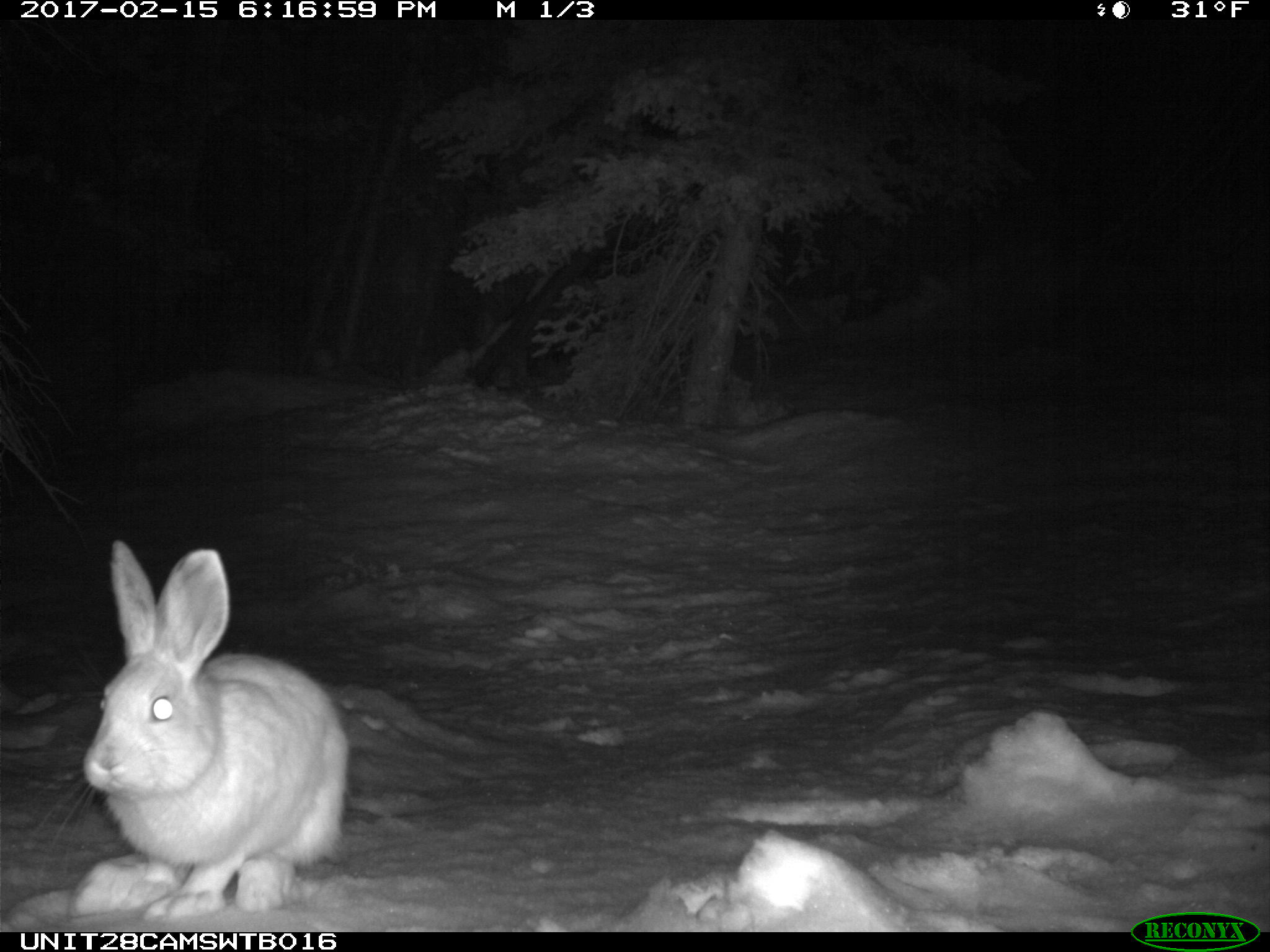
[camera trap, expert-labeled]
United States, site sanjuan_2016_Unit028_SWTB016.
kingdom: Animalia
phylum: Chordata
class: Mammalia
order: Lagomorpha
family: Leporidae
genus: Lepus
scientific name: Lepus americanus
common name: snowshoe hare